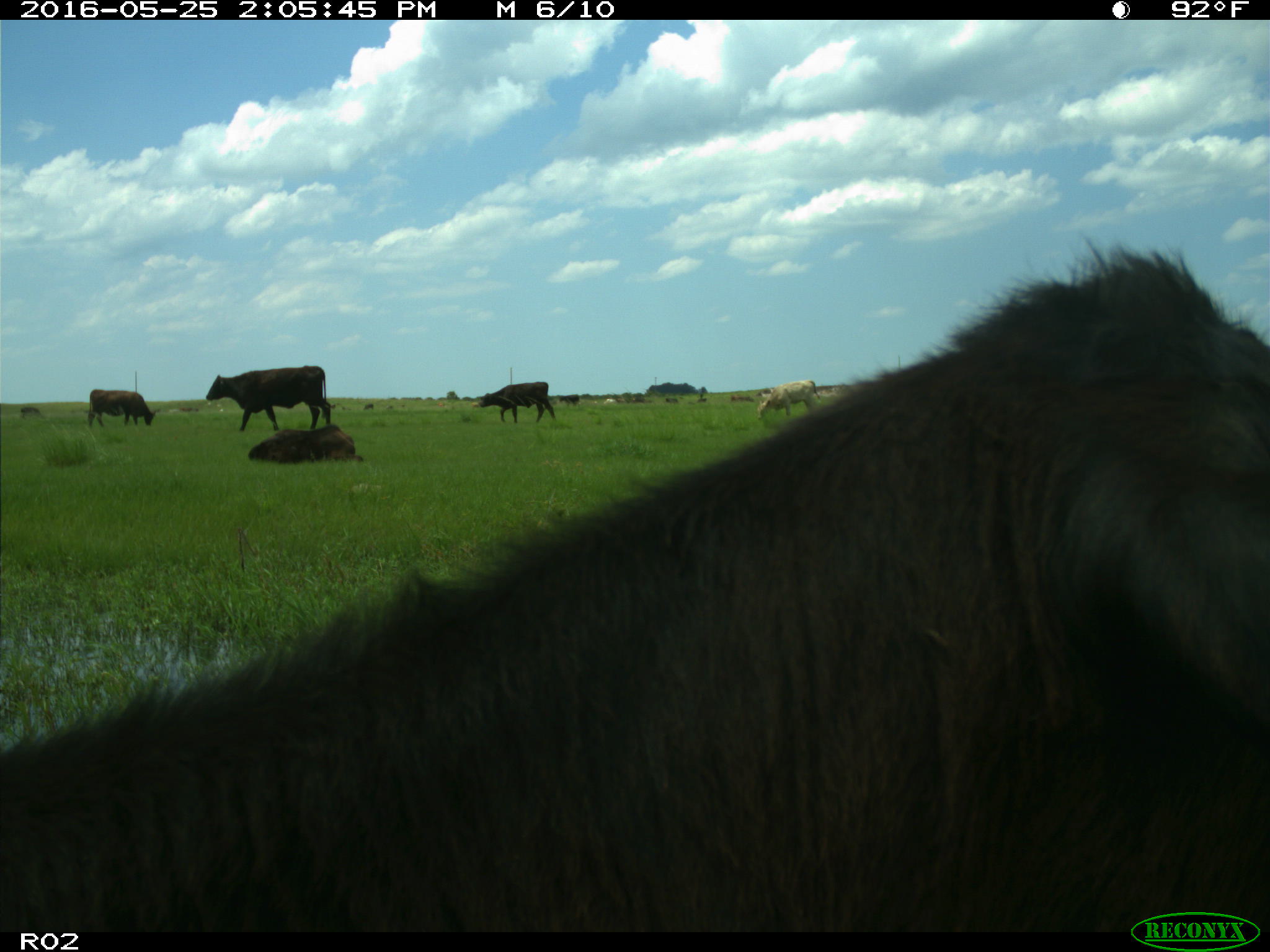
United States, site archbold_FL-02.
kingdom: Animalia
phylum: Chordata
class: Mammalia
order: Artiodactyla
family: Bovidae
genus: Bos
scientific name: Bos taurus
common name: domestic cow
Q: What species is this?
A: Bos taurus (domestic cow).